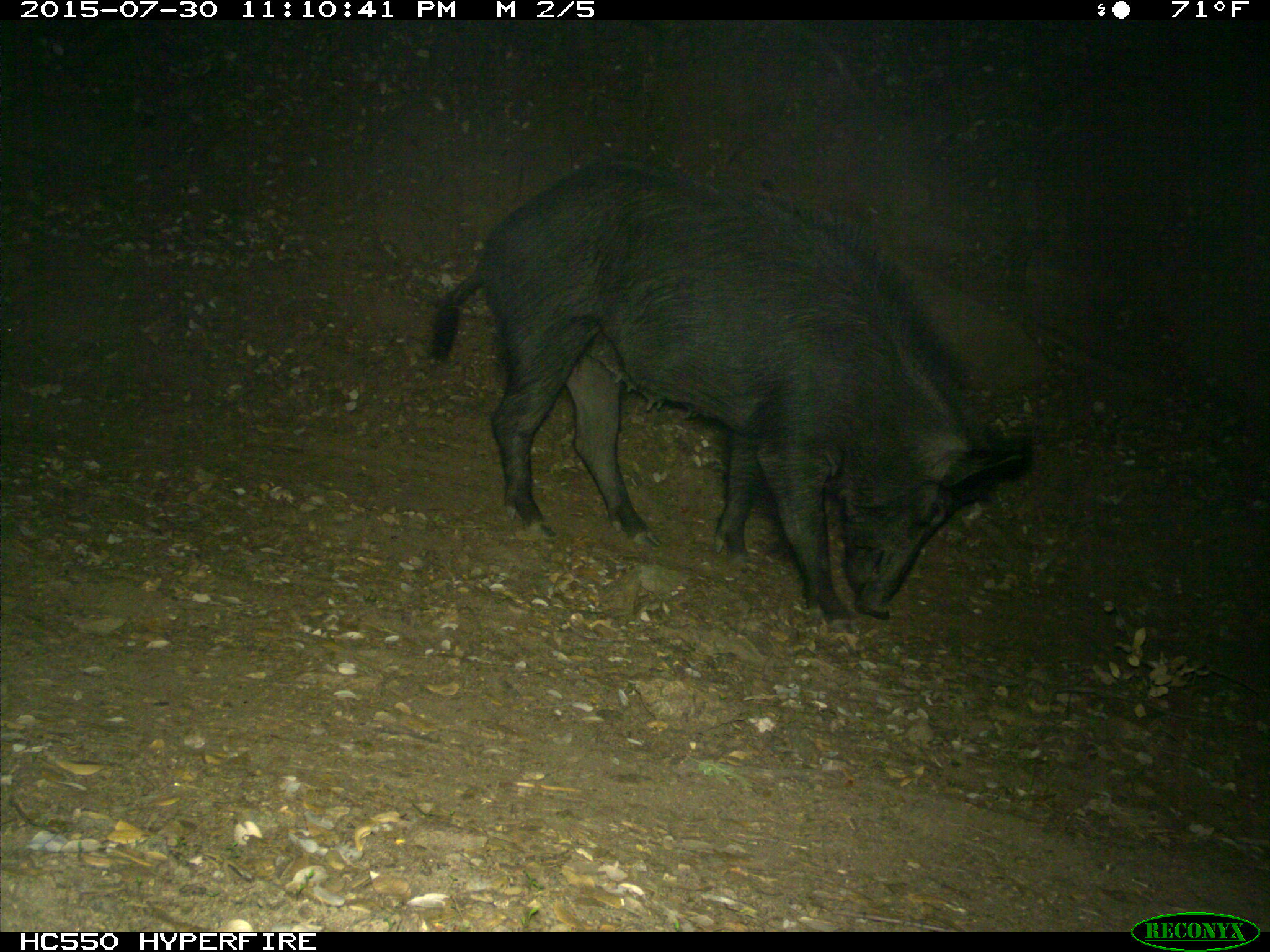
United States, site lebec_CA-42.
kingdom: Animalia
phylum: Chordata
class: Mammalia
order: Artiodactyla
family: Suidae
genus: Sus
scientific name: Sus scrofa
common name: wild boar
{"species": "Sus scrofa (wild boar)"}